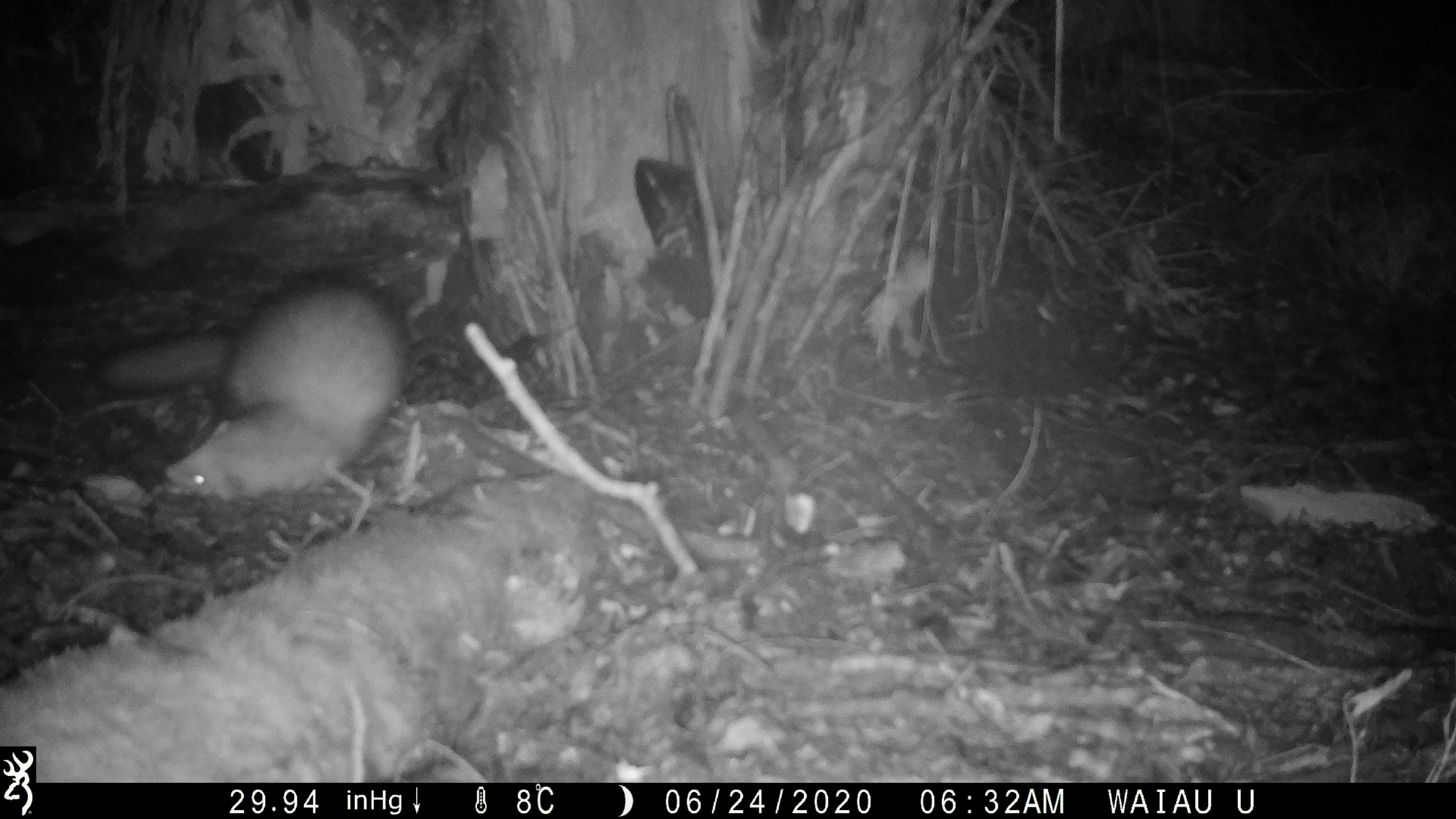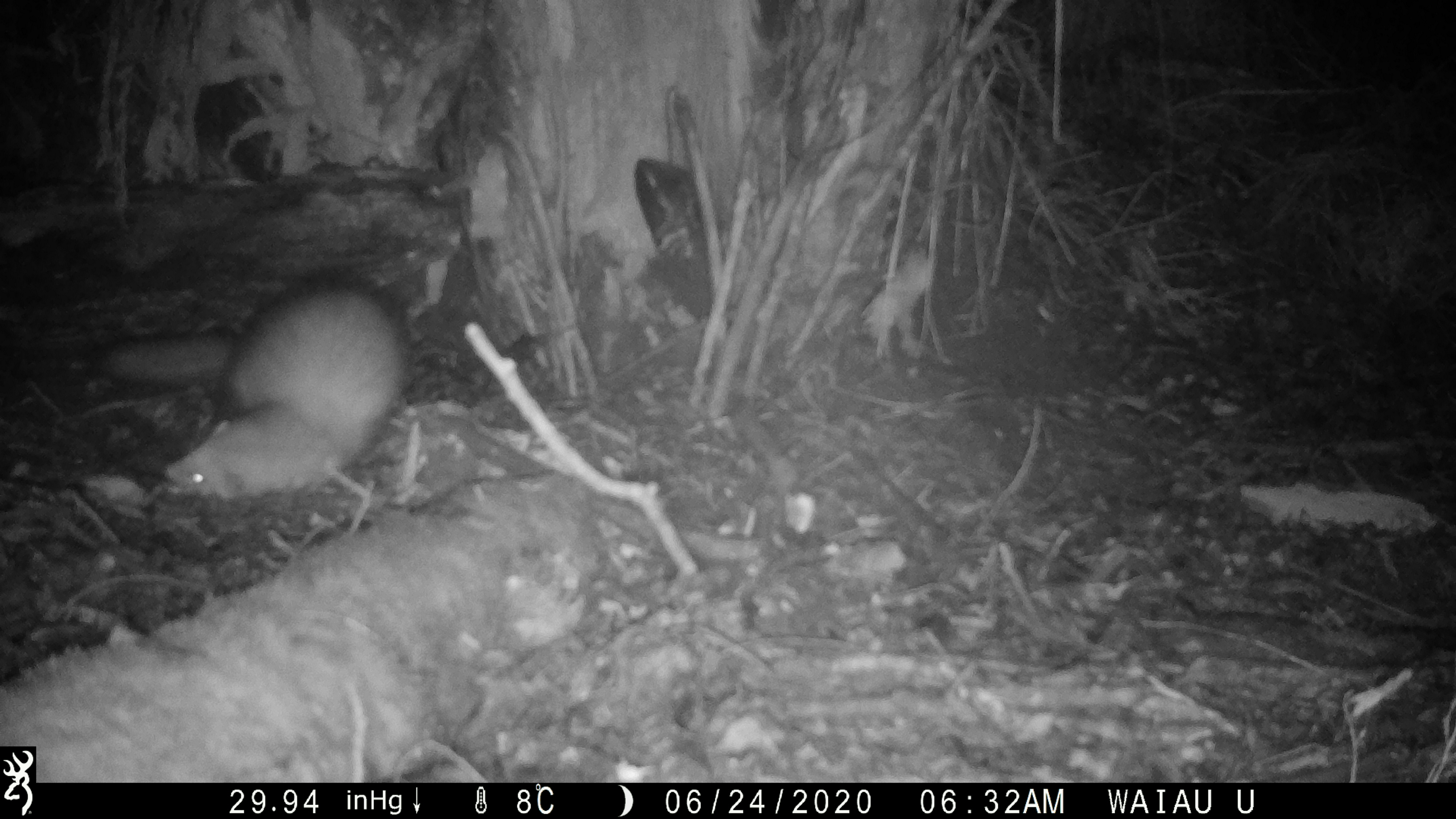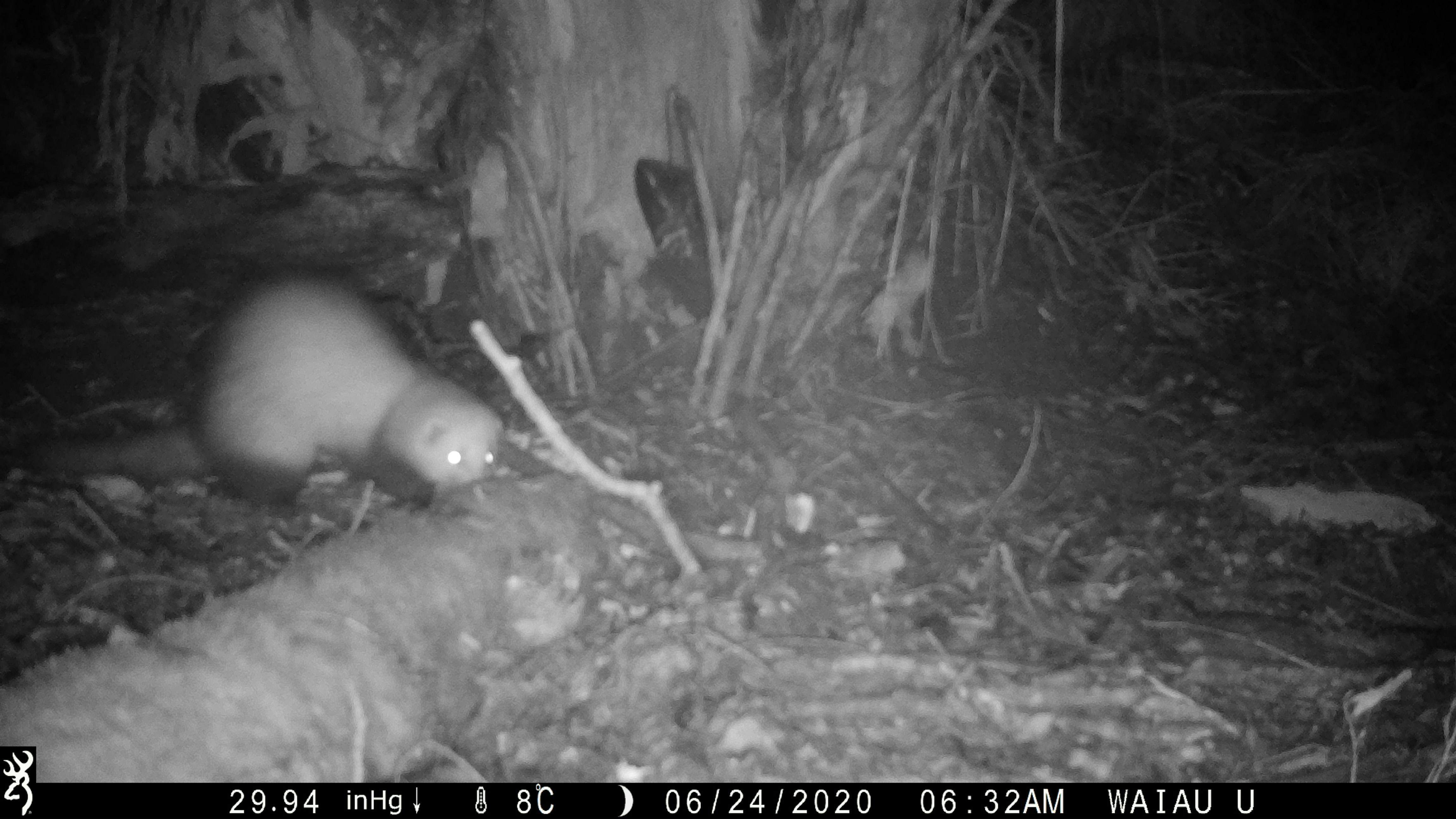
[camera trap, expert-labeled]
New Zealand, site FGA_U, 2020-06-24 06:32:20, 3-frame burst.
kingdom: Animalia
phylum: Chordata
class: Mammalia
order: Carnivora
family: Mustelidae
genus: Mustela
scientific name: Mustela furo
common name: ferret